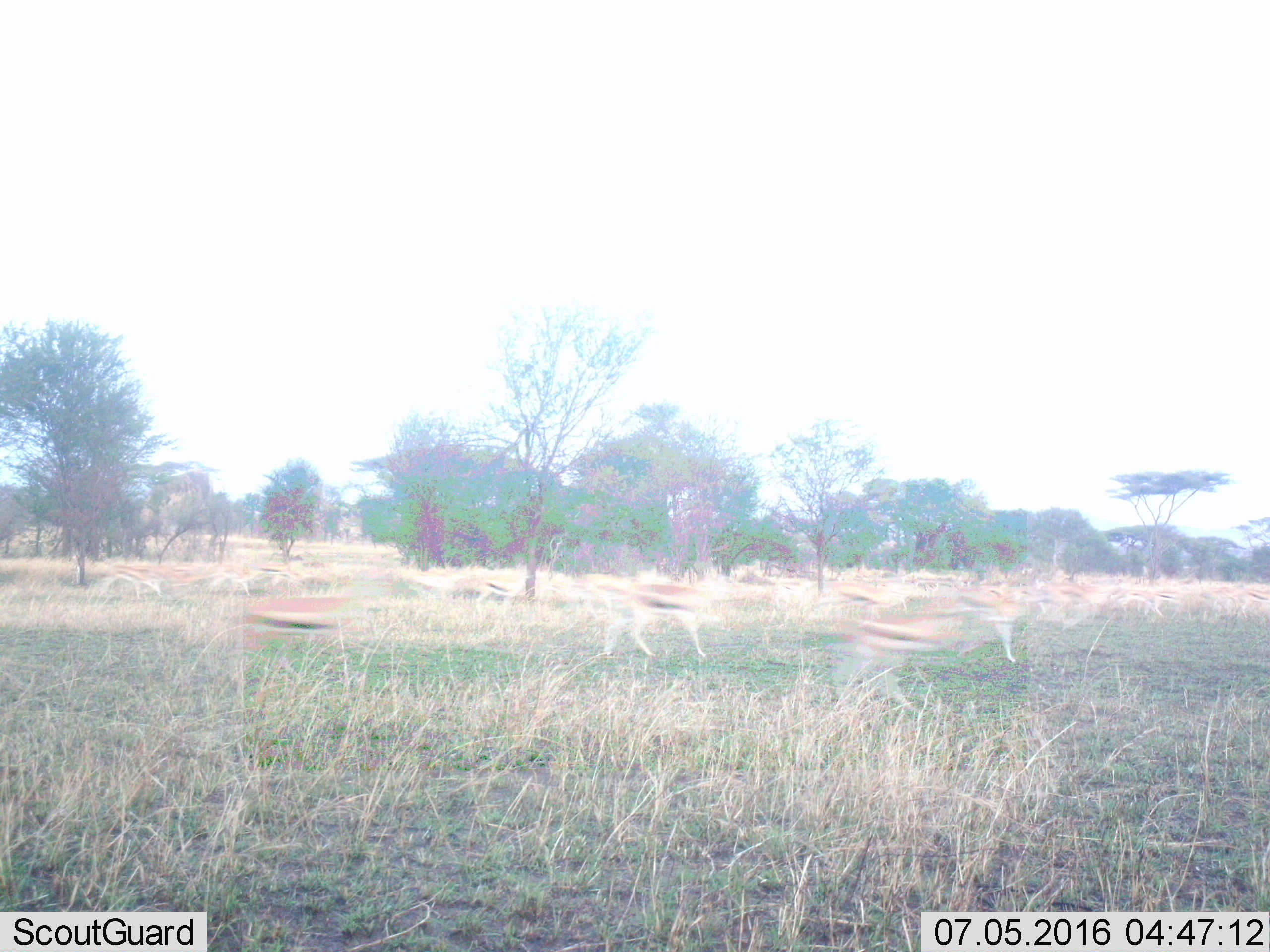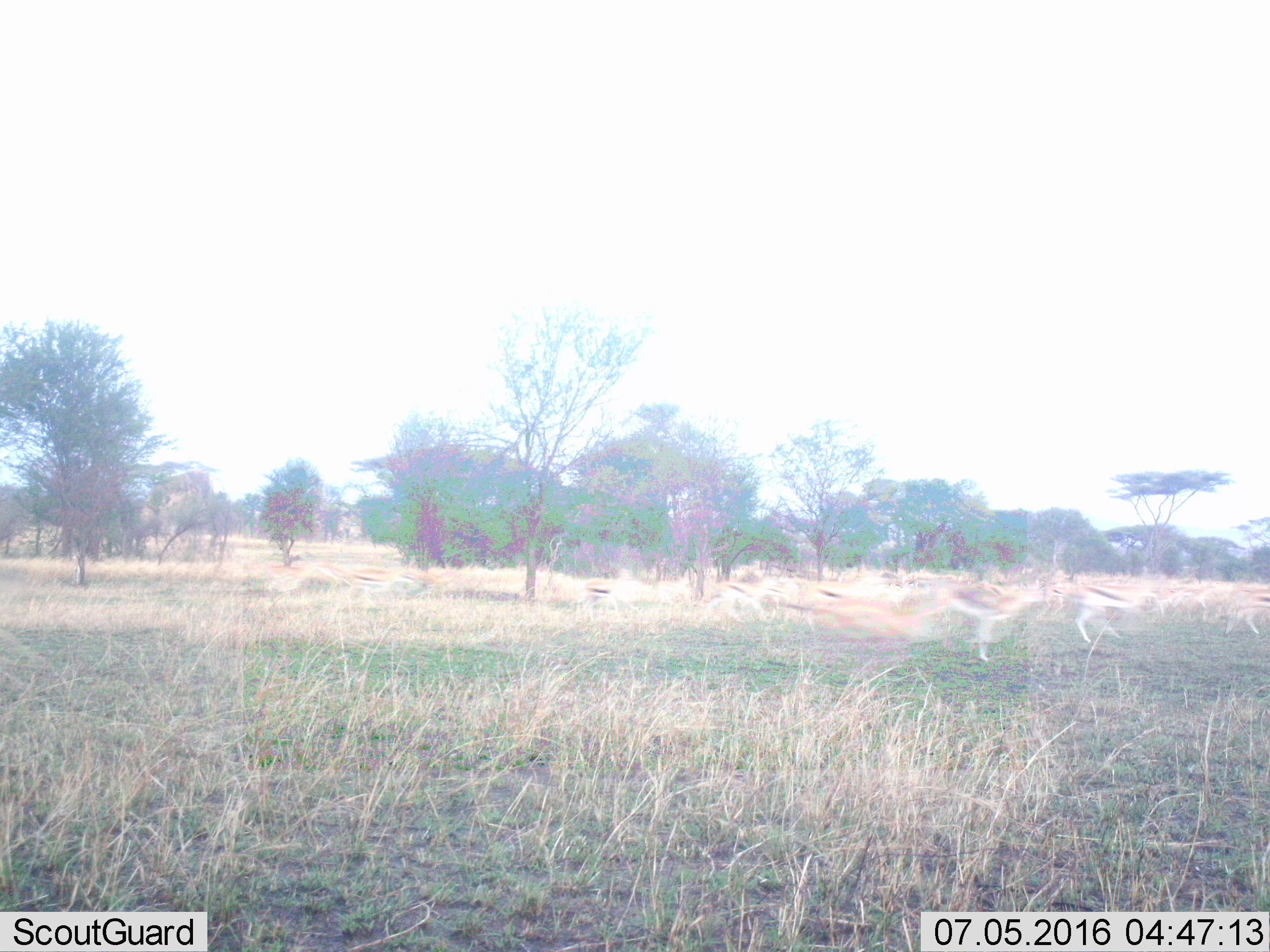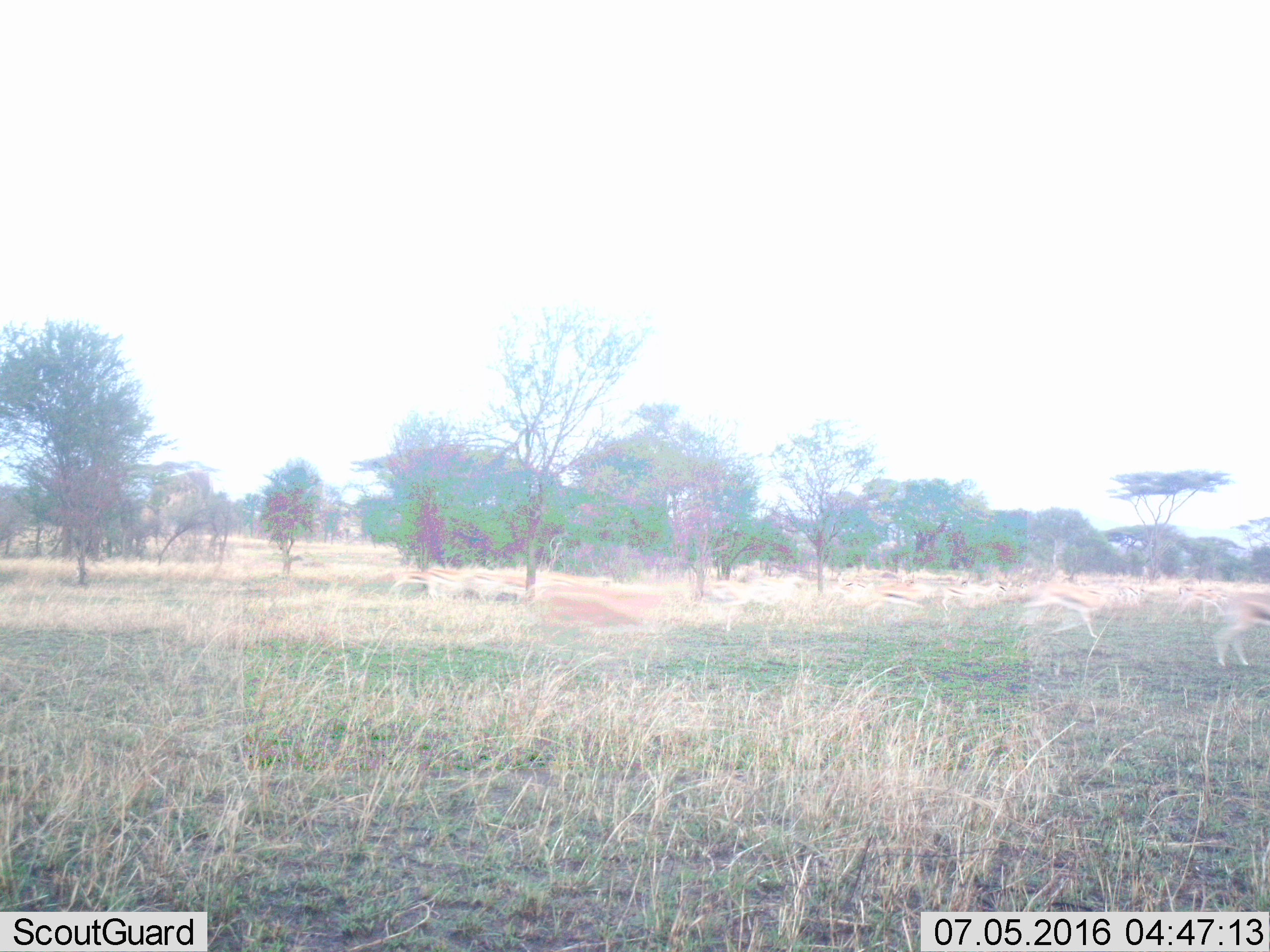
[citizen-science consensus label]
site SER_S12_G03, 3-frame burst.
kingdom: Animalia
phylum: Chordata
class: Mammalia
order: Artiodactyla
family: Bovidae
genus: Eudorcas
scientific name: Eudorcas thomsonii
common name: thomson's gazelle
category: gazellethomsons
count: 11-50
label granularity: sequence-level